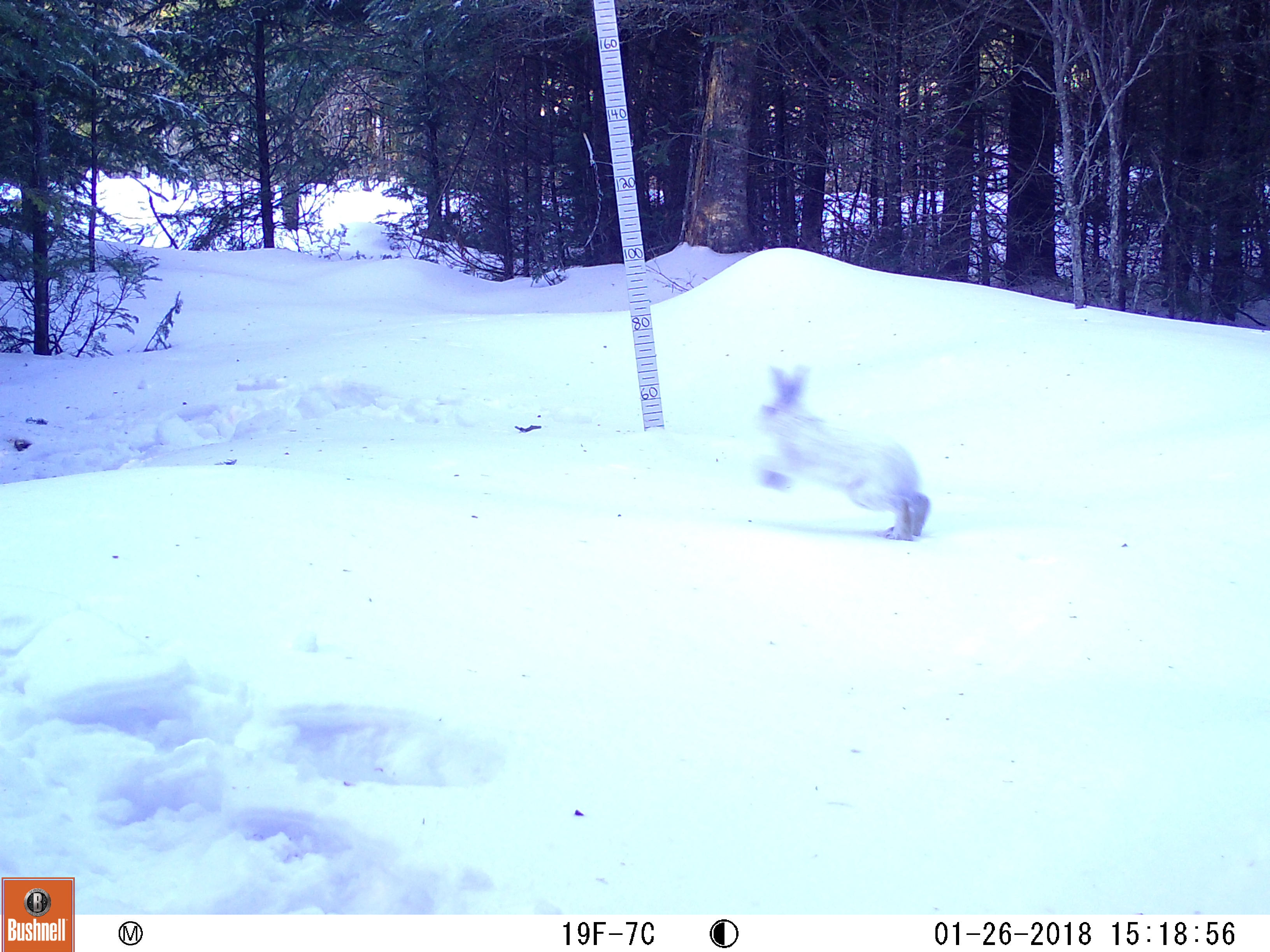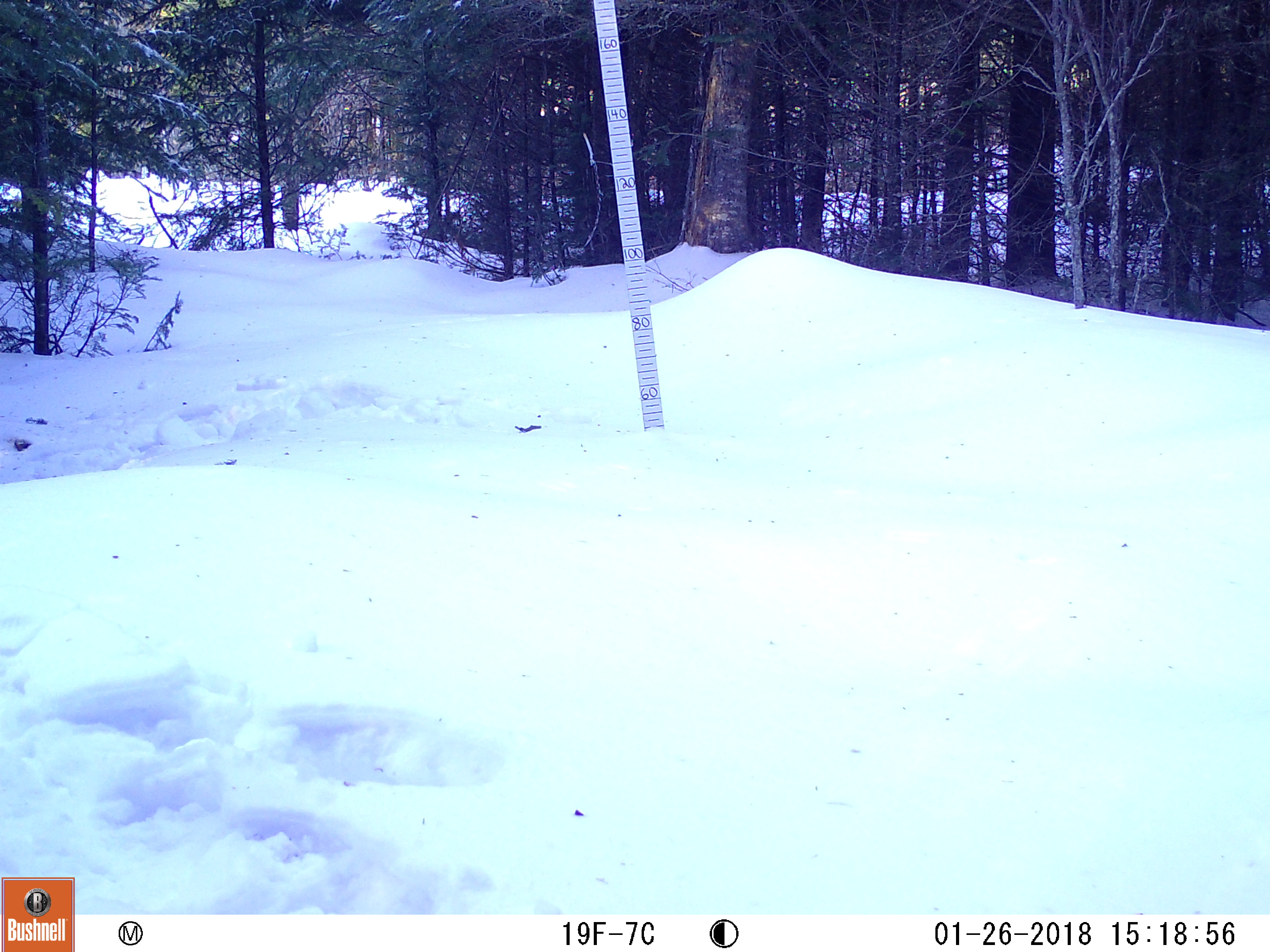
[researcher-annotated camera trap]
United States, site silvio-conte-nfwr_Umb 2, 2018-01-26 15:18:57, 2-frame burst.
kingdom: Animalia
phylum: Chordata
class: Mammalia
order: Lagomorpha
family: Leporidae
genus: Lepus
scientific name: Lepus americanus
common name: snowshoe hare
Snowshoe hare (Lepus americanus).